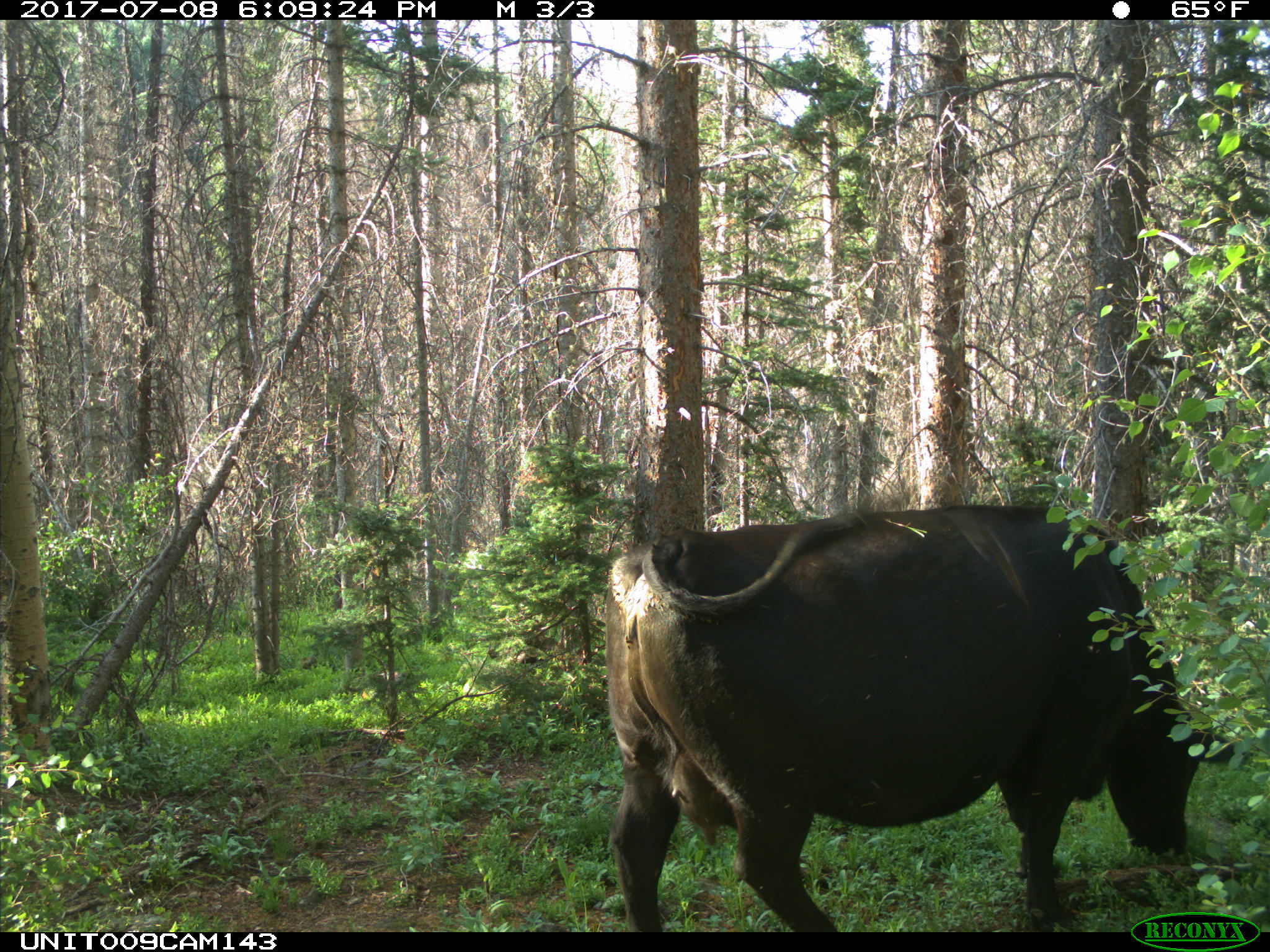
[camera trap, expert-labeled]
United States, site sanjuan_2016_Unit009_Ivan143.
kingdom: Animalia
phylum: Chordata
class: Mammalia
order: Artiodactyla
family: Bovidae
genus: Bos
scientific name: Bos taurus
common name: domestic cow